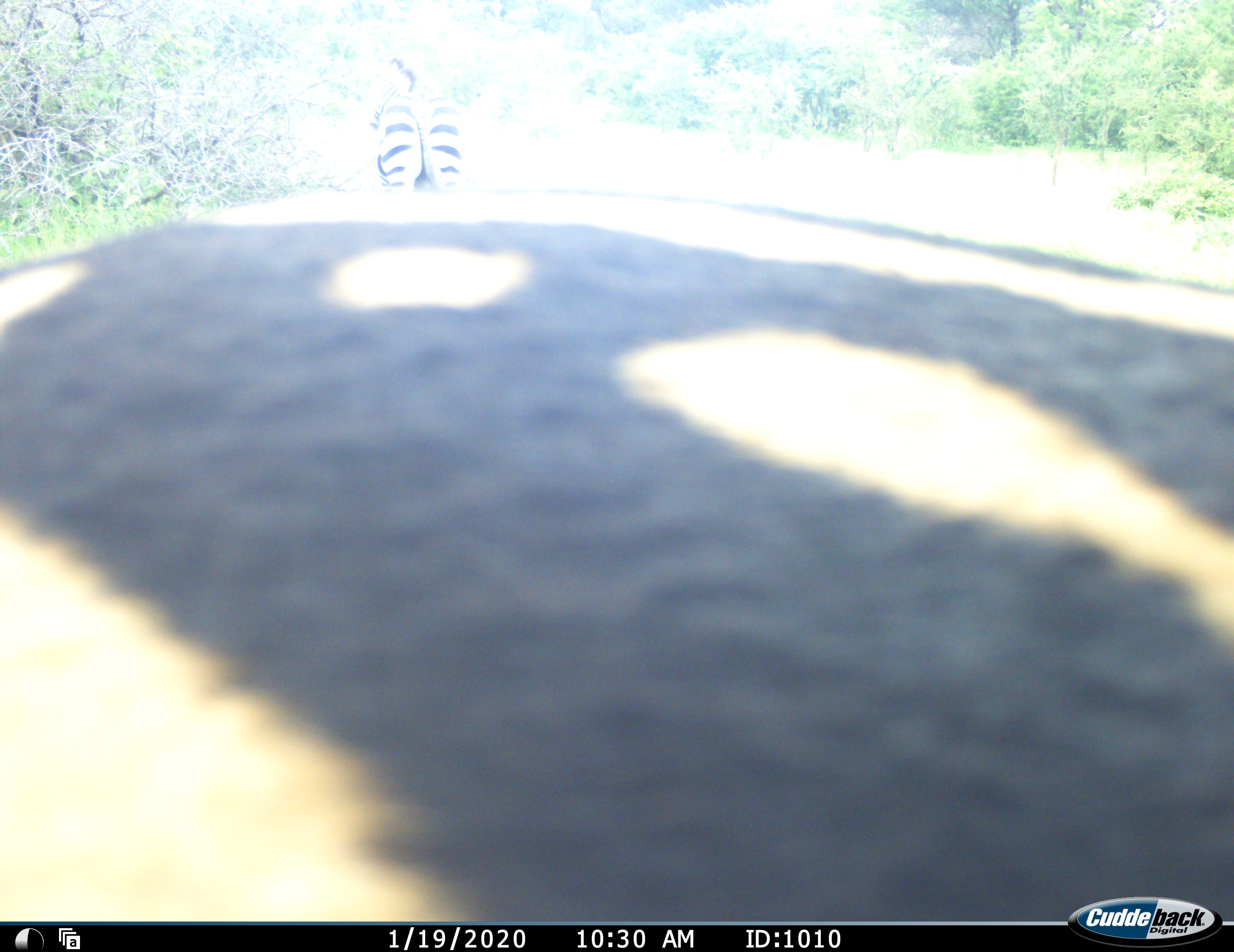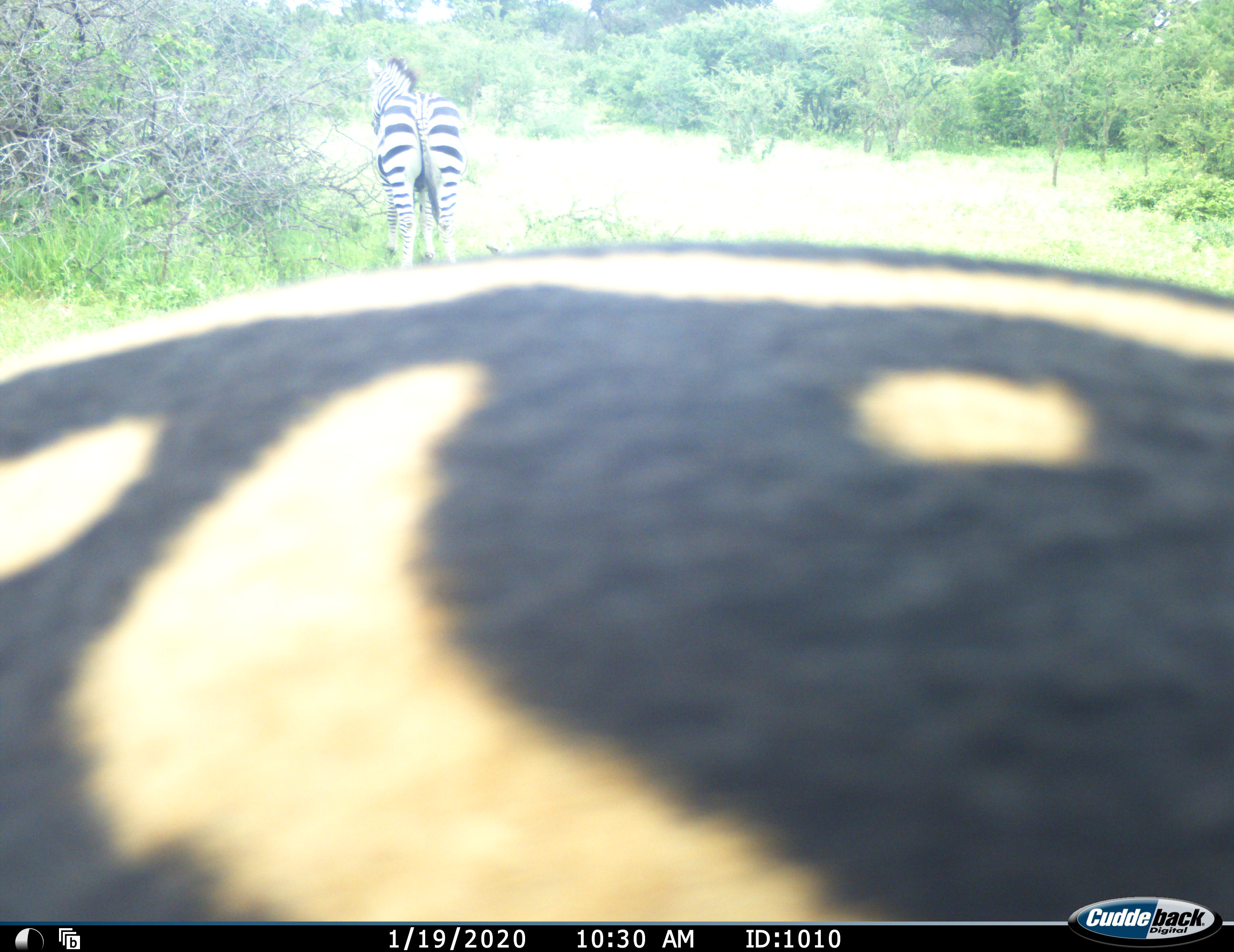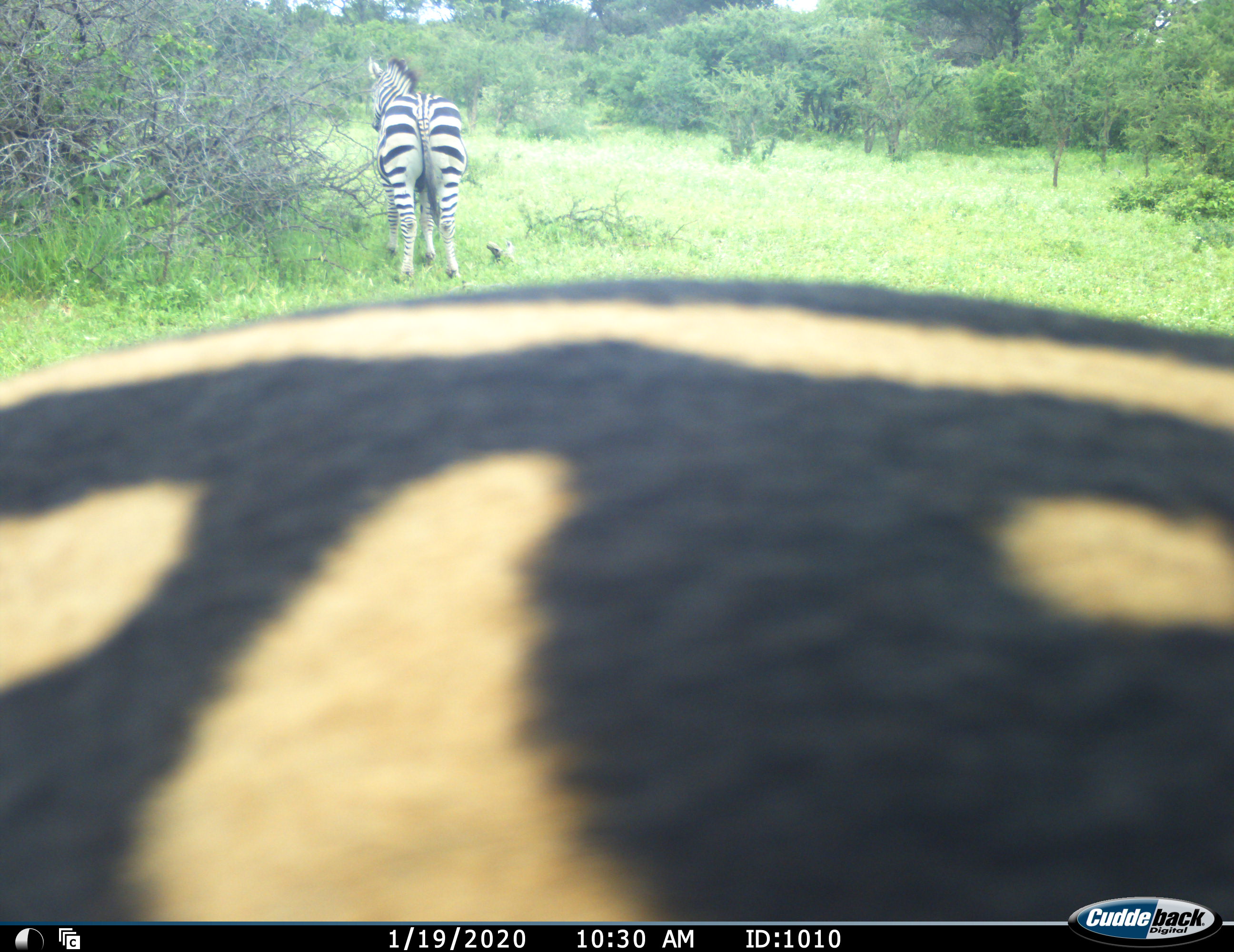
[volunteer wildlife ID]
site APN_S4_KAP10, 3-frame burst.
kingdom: Animalia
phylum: Chordata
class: Mammalia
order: Perissodactyla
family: Equidae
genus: Equus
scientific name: Equus quagga burchellii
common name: burchell's zebra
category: zebraburchells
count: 2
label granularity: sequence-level